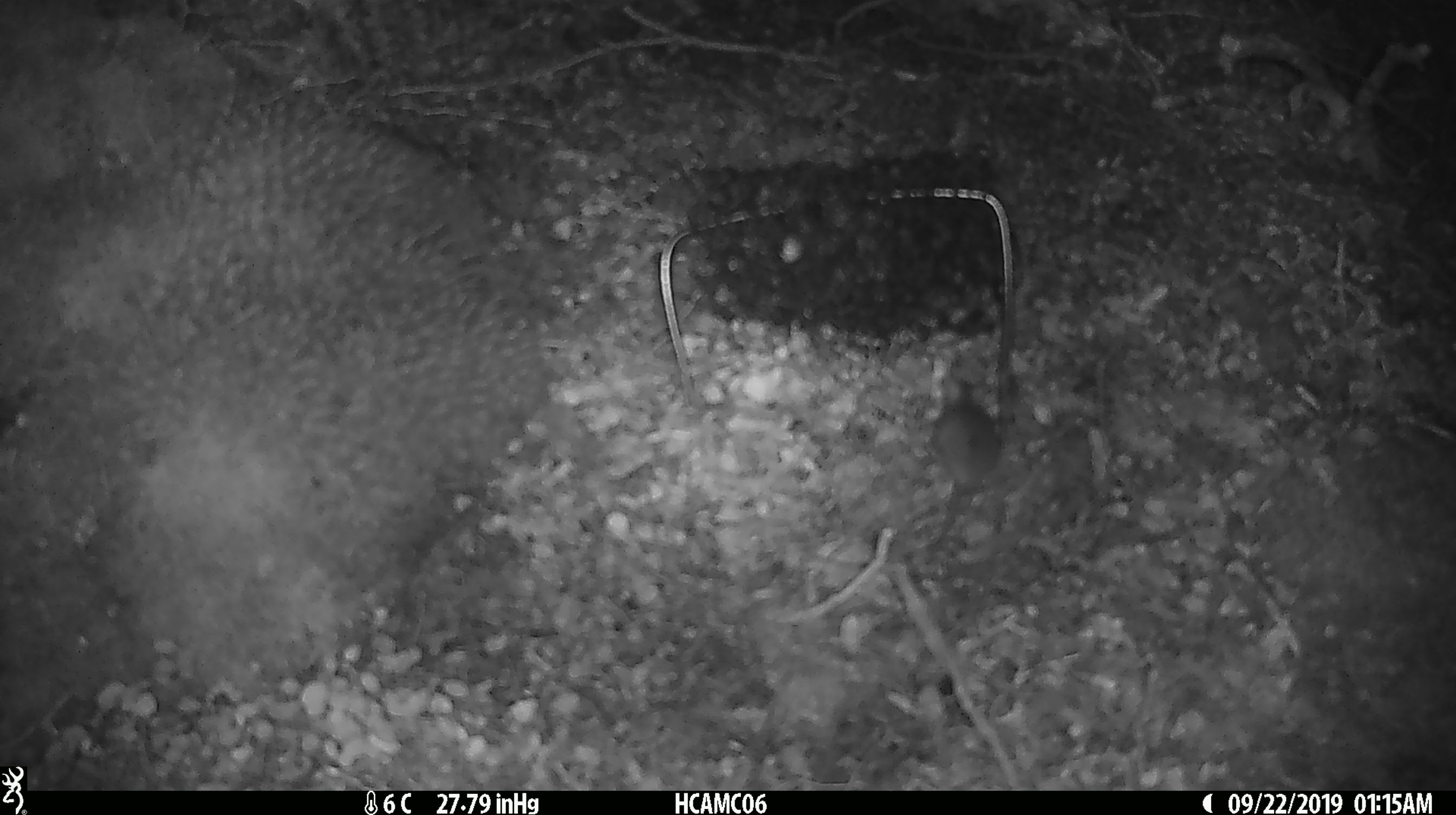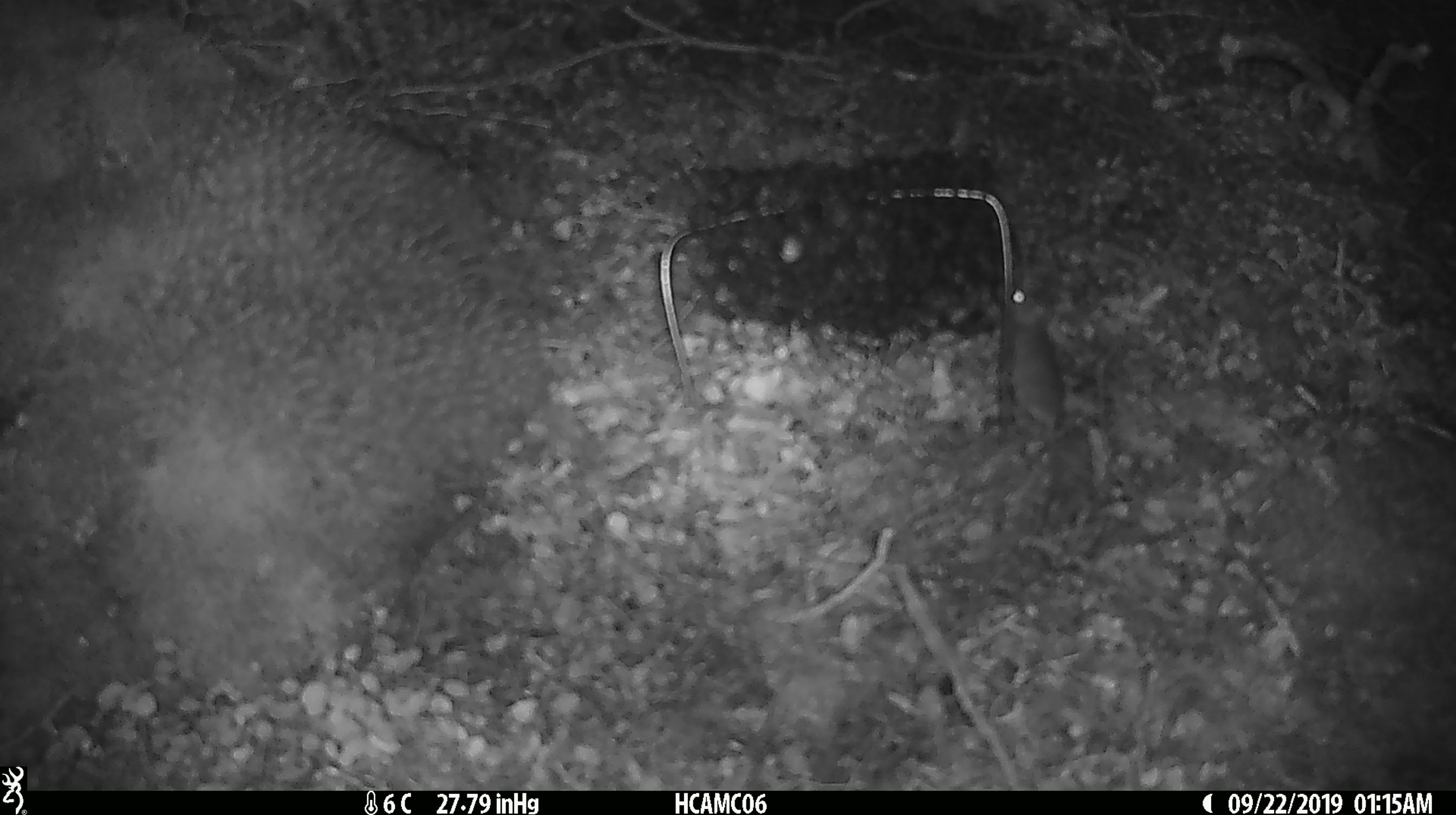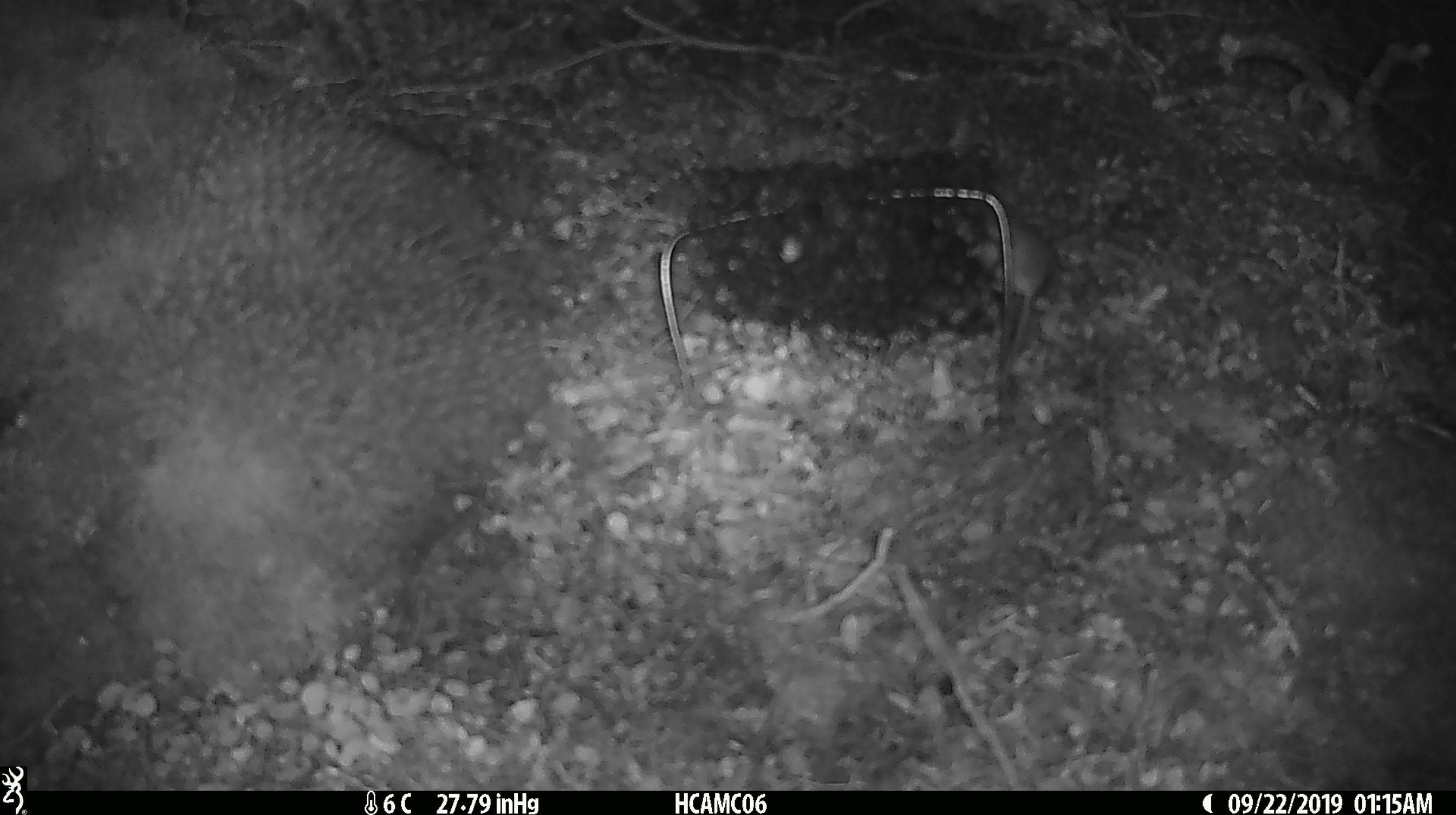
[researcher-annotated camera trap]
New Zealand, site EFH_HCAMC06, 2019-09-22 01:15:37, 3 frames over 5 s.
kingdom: Animalia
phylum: Chordata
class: Mammalia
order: Rodentia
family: Muridae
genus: Mus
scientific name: Mus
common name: mouse